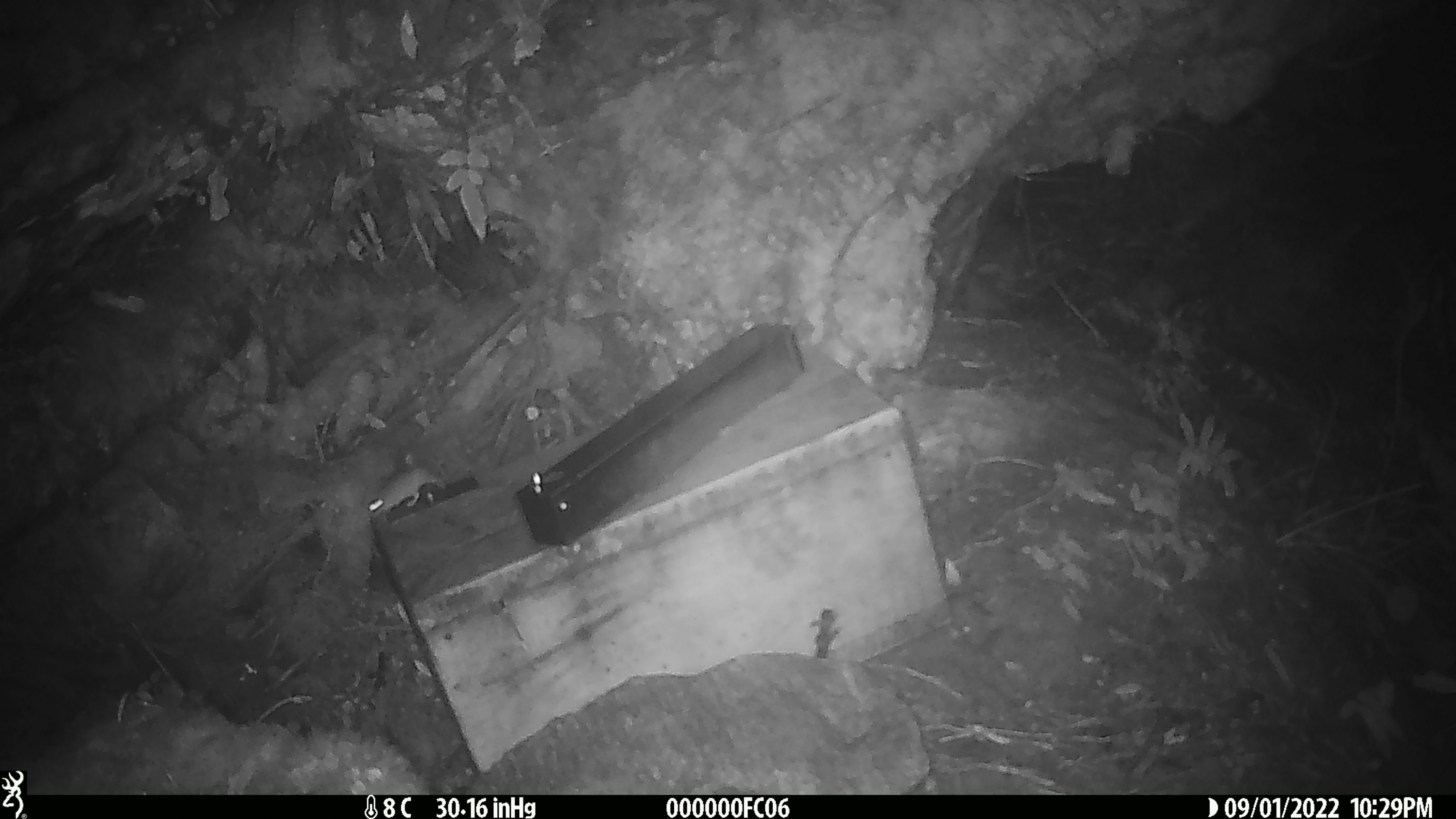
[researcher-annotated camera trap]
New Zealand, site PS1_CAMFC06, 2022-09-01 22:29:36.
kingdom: Animalia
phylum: Chordata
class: Mammalia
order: Rodentia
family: Muridae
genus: Mus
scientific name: Mus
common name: mouse